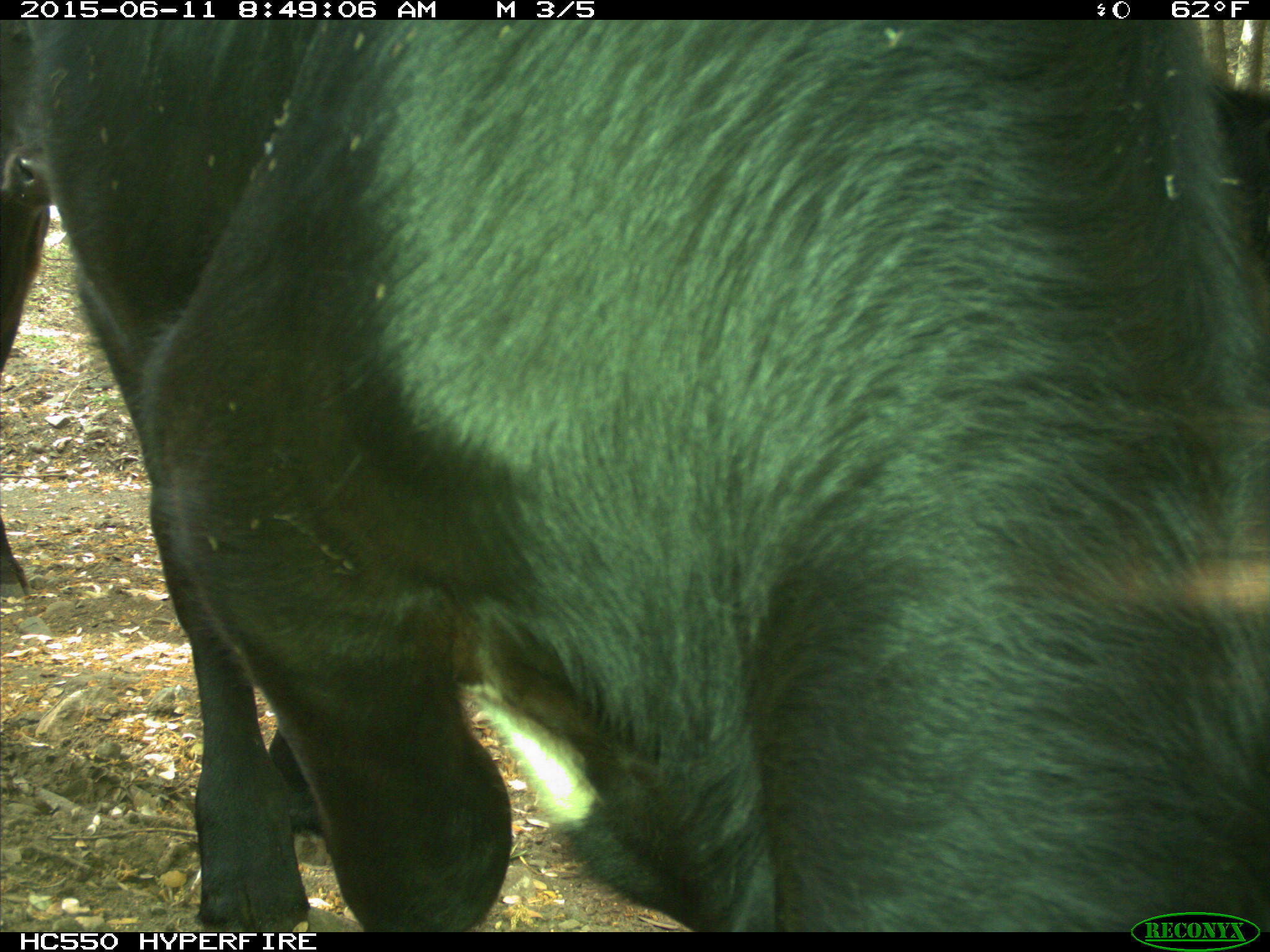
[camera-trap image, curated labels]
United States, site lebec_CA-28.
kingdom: Animalia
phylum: Chordata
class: Mammalia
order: Artiodactyla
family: Bovidae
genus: Bos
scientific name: Bos taurus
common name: domestic cow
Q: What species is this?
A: Bos taurus (domestic cow).